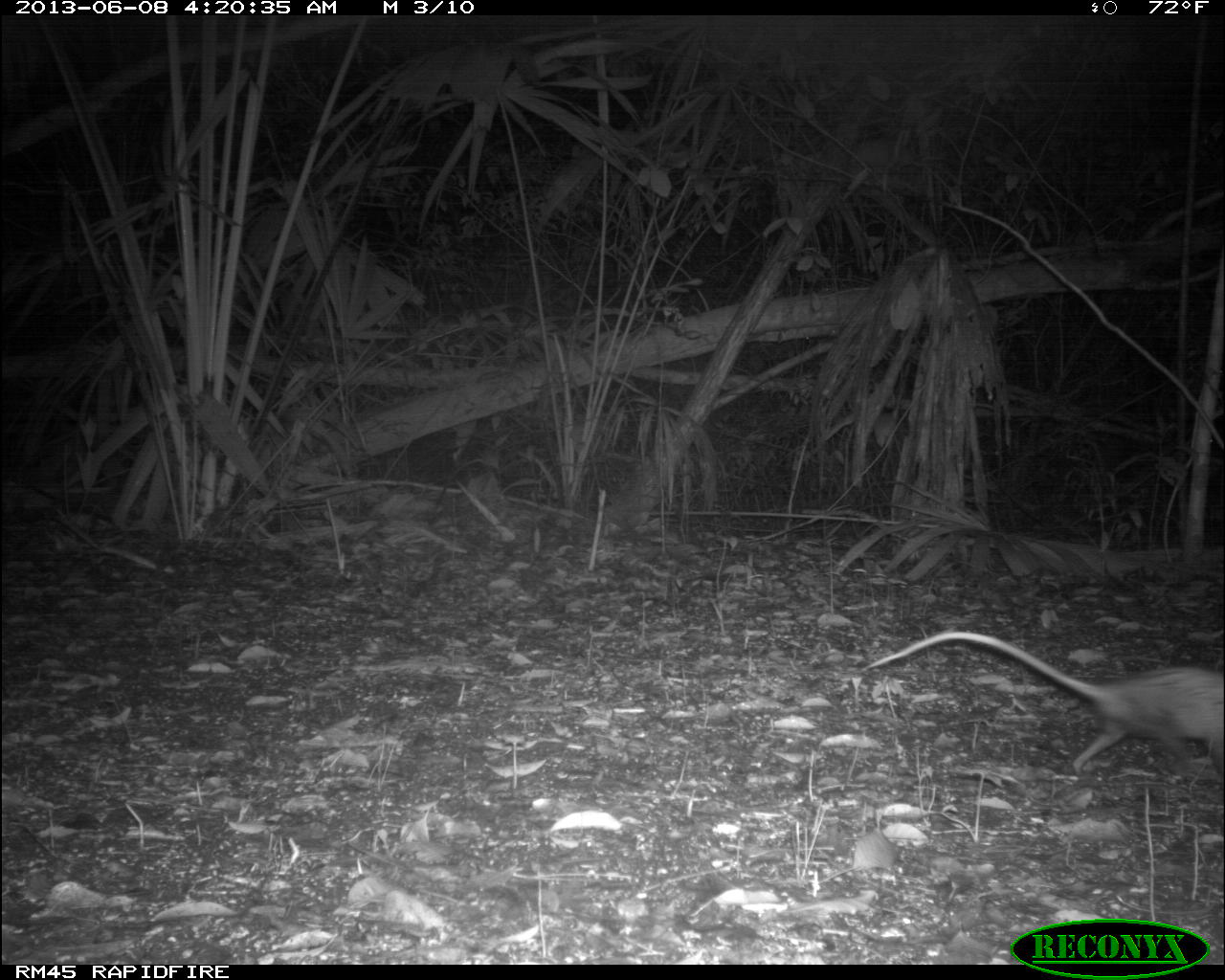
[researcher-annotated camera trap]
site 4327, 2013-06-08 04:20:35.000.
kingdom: Animalia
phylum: Chordata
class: Mammalia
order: Didelphimorphia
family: Didelphidae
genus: Didelphis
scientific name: Didelphis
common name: american opossums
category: didelphis sp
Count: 1.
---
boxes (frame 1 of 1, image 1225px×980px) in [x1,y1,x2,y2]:
didelphis sp: [863,626,1225,781]